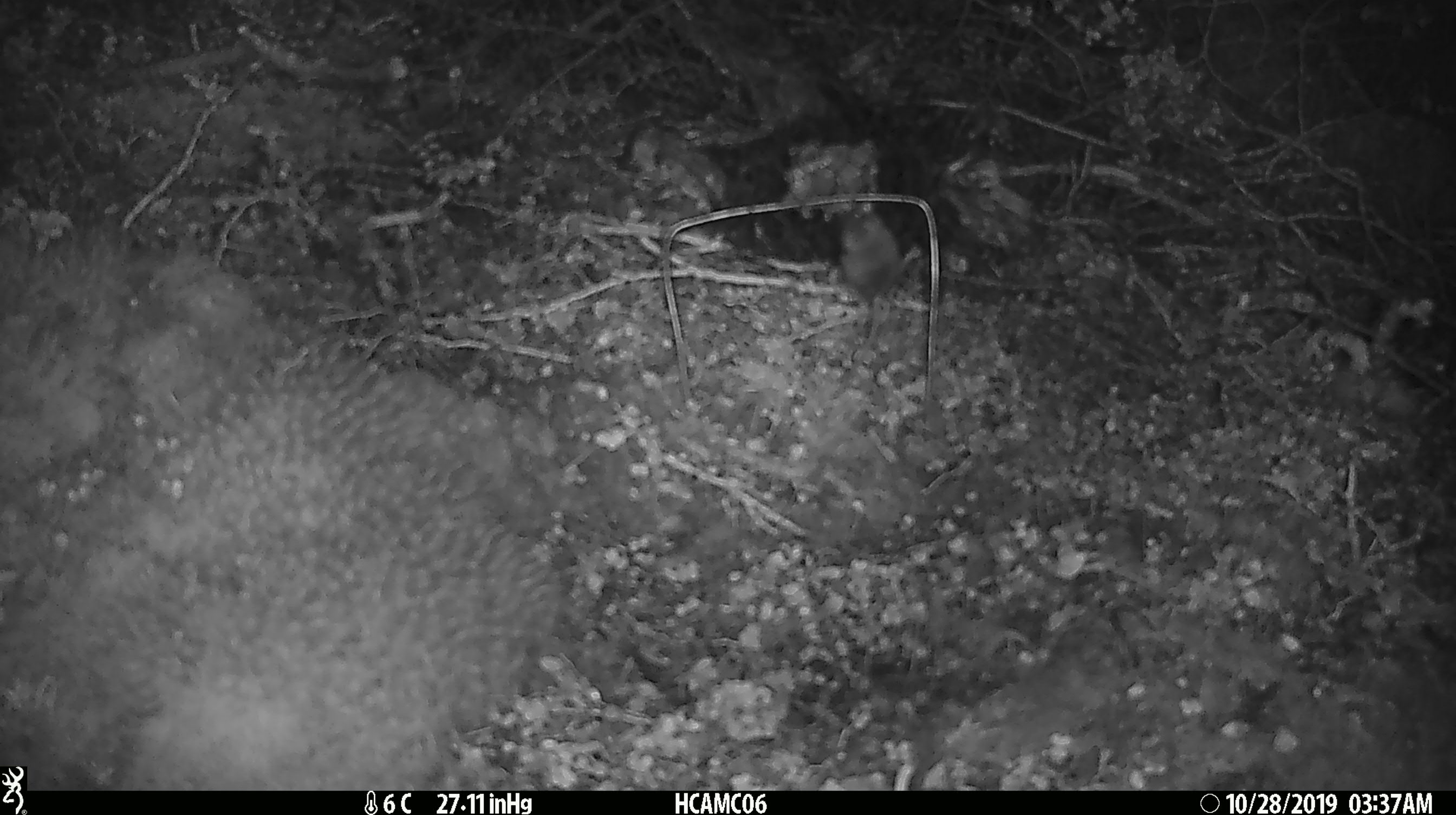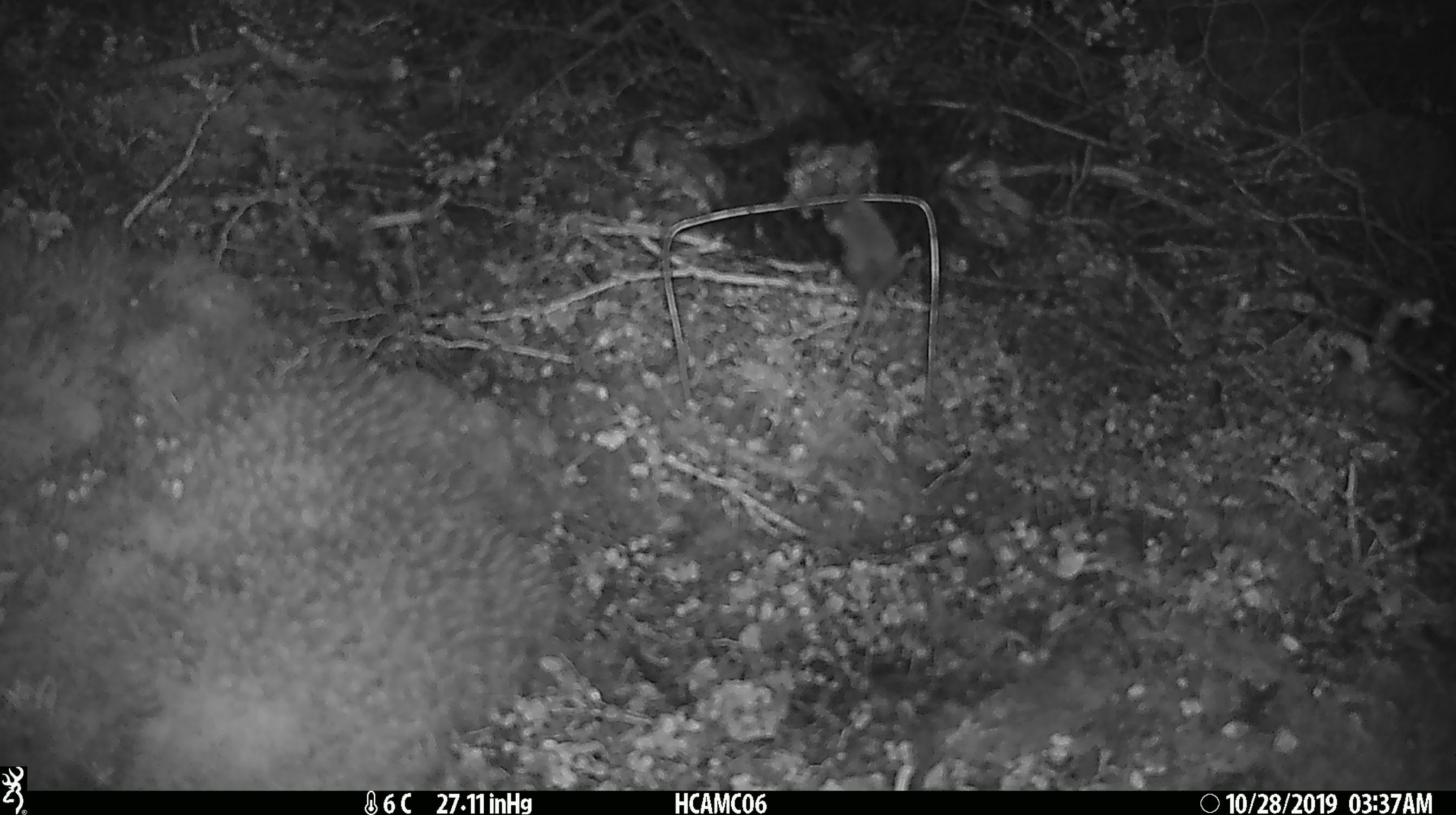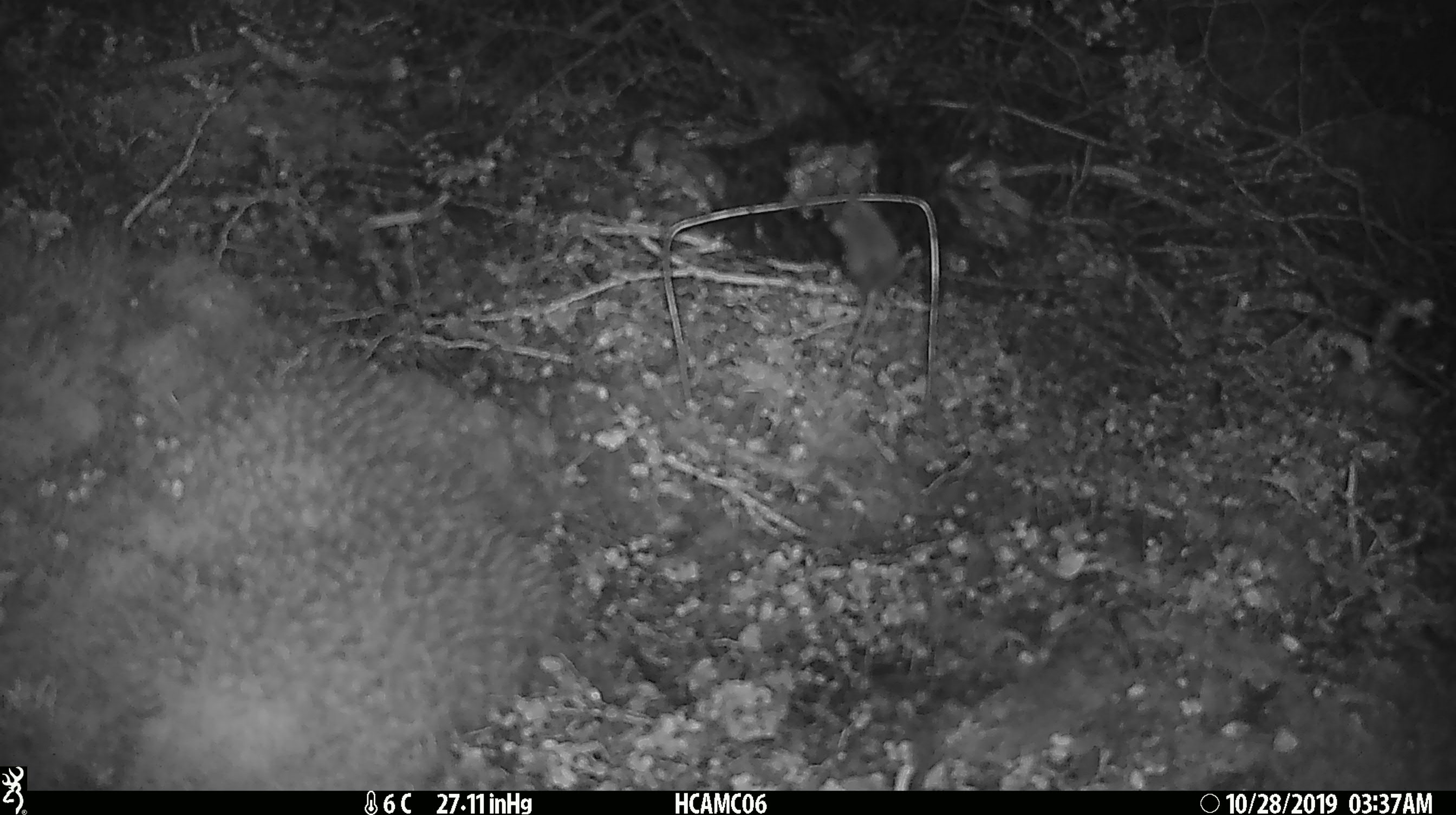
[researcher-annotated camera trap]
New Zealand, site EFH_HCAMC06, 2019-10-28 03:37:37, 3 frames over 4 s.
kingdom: Animalia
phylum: Chordata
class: Mammalia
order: Rodentia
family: Muridae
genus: Mus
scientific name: Mus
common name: mouse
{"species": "mouse (Mus)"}